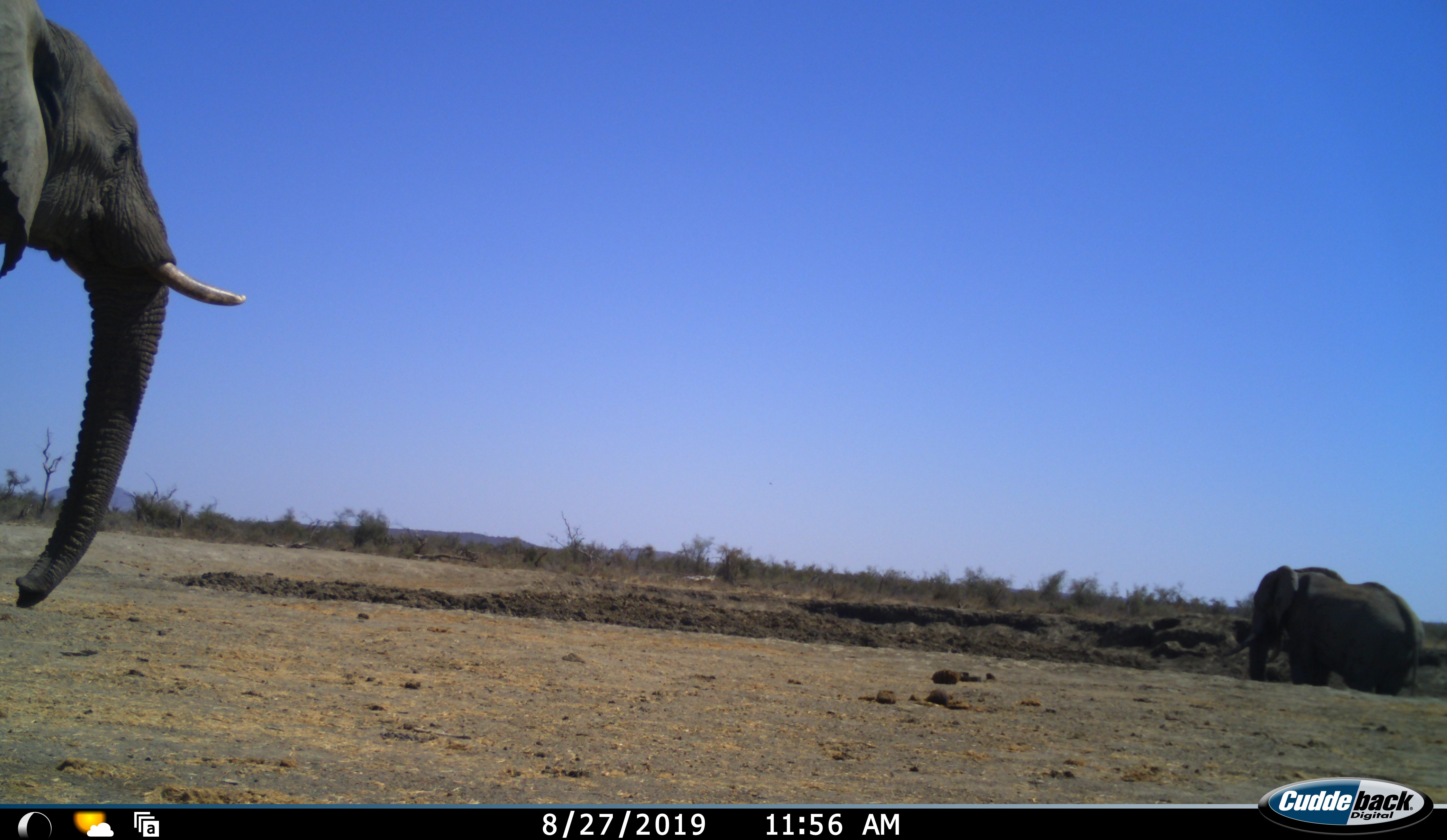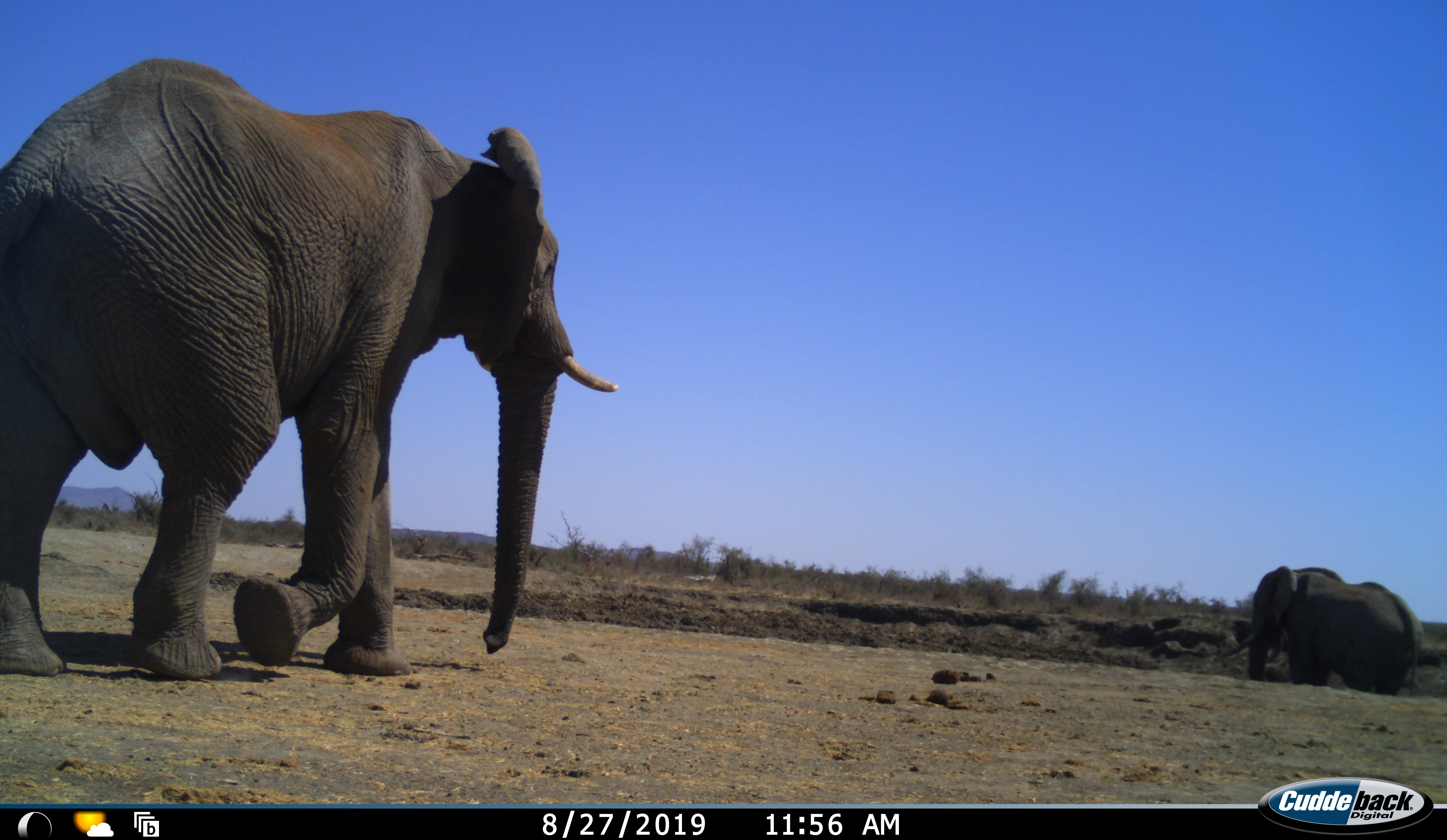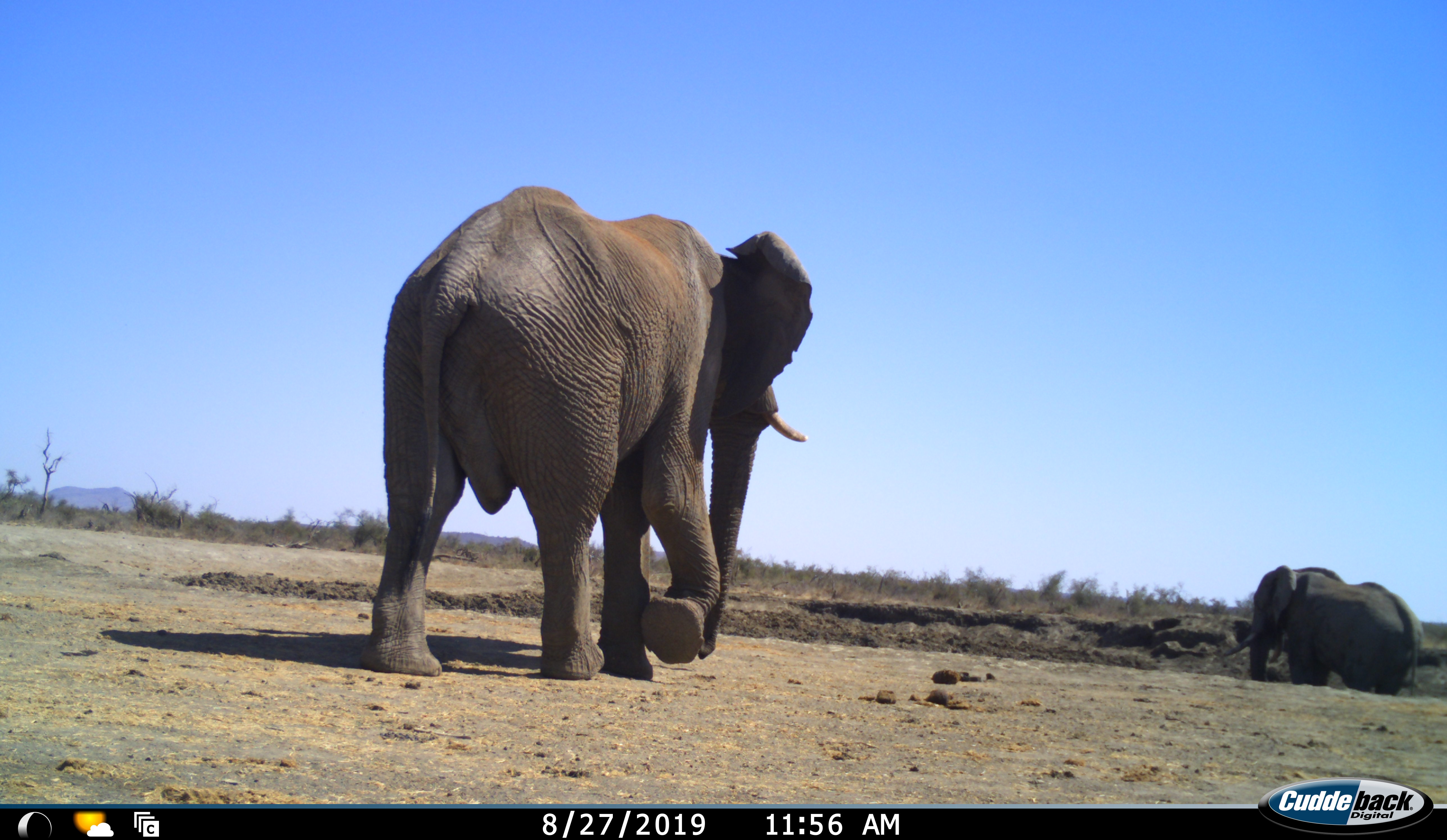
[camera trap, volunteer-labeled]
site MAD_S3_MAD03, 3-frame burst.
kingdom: Animalia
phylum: Chordata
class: Mammalia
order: Proboscidea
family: Elephantidae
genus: Loxodonta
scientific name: Loxodonta africana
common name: african bush elephant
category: elephant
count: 2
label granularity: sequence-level